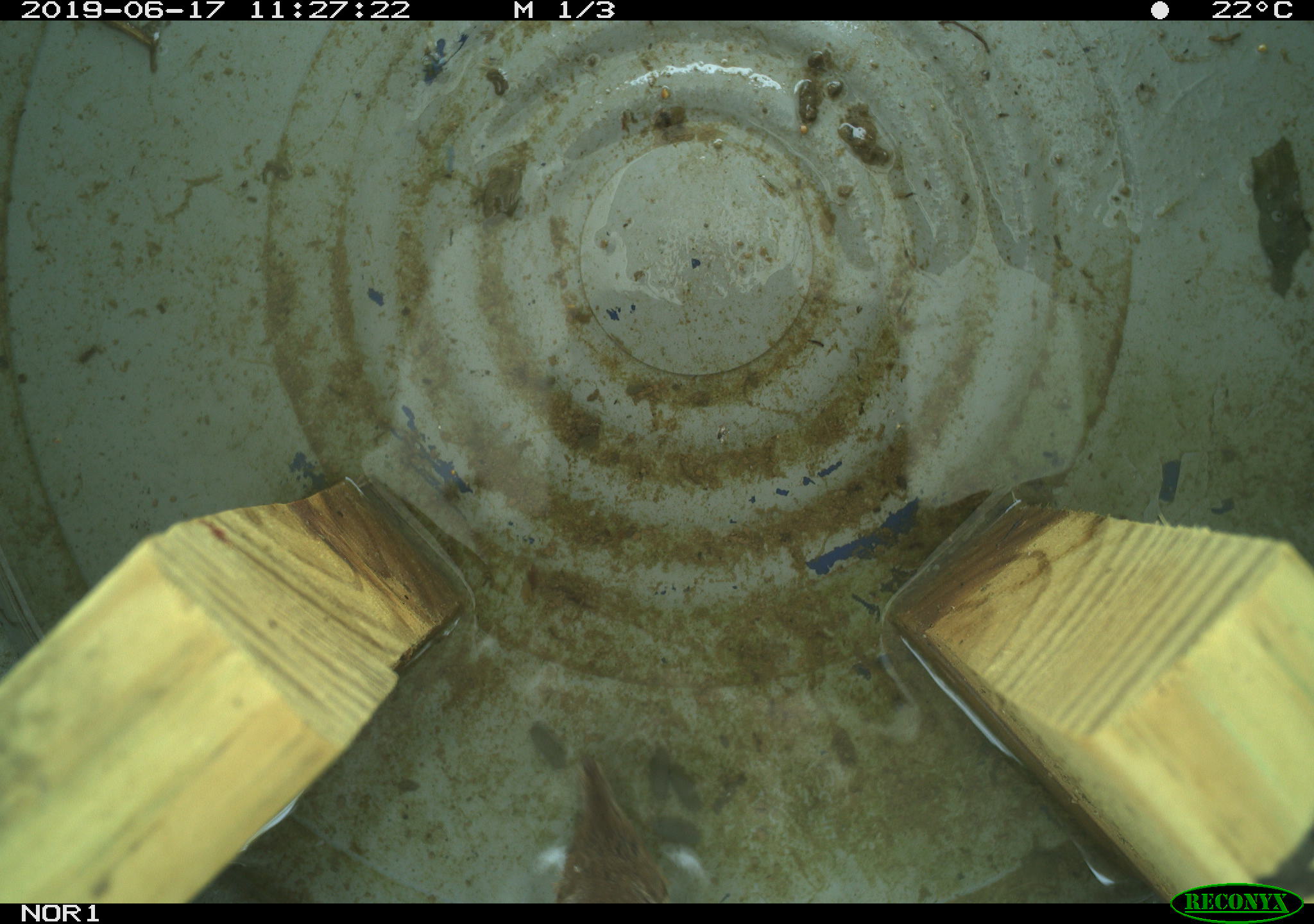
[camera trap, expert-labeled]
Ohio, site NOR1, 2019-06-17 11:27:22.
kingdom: Animalia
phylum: Chordata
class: Mammalia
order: Eulipotyphla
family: Soricidae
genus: Sorex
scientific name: Sorex cinereus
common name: masked shrew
Masked shrew (Sorex cinereus).